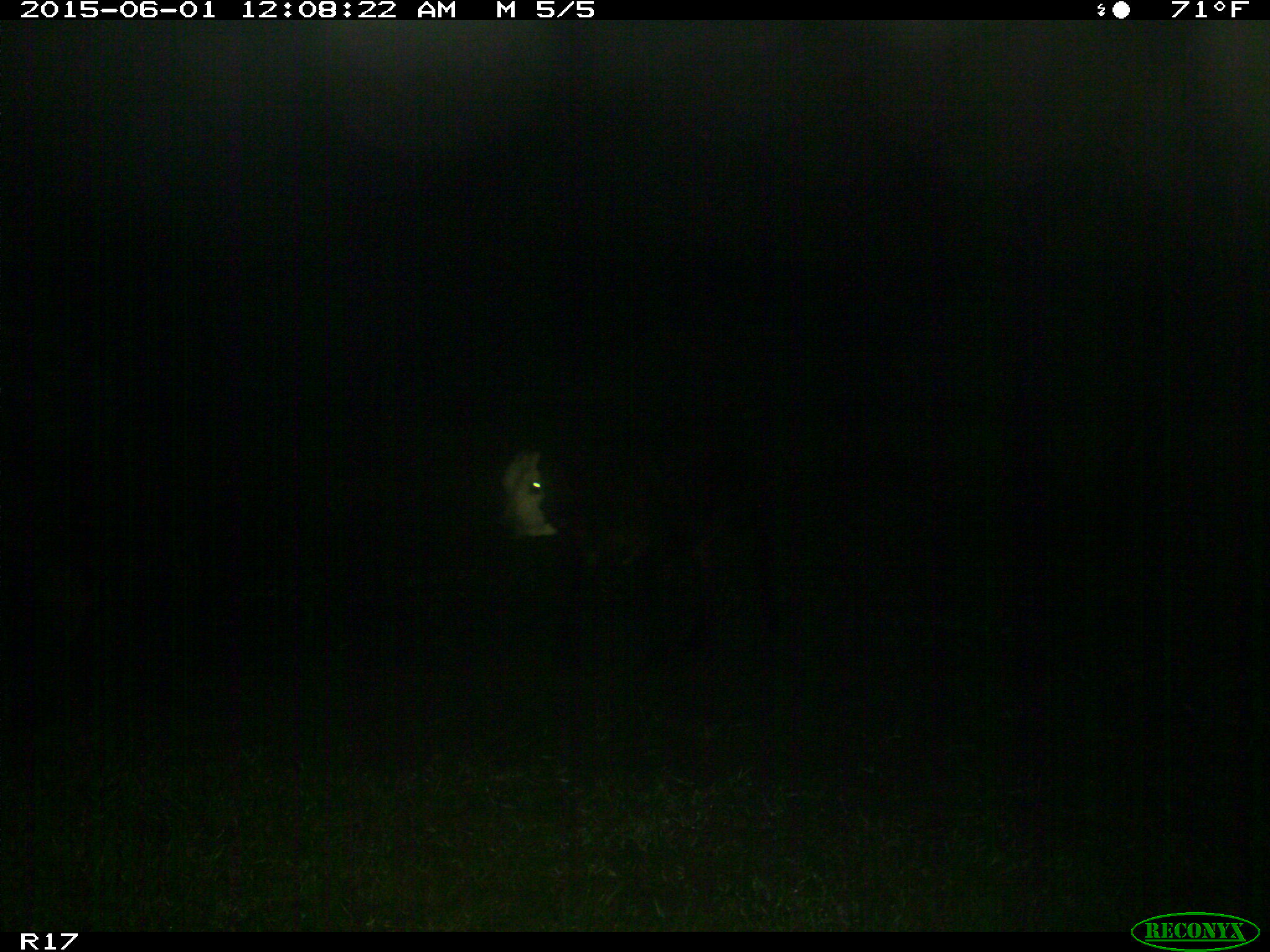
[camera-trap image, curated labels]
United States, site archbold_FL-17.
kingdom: Animalia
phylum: Chordata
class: Mammalia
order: Artiodactyla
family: Bovidae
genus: Bos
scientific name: Bos taurus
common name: domestic cow